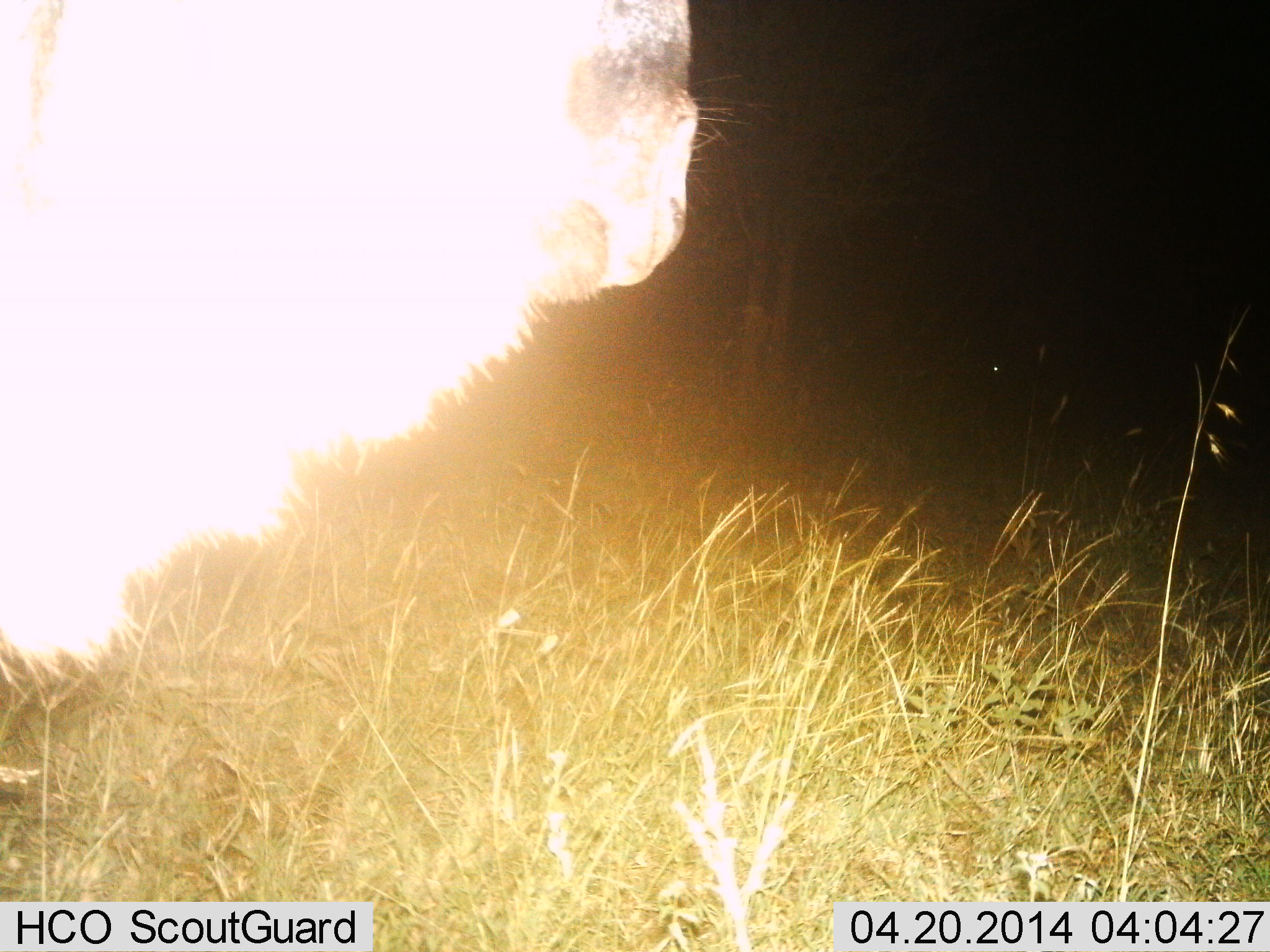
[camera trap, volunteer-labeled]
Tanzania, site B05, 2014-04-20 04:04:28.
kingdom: Animalia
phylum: Chordata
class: Mammalia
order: Artiodactyla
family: Bovidae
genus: Connochaetes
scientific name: Connochaetes taurinus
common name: blue wildebeest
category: wildebeest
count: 1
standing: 90%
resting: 0%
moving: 10%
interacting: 0%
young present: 0%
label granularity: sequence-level